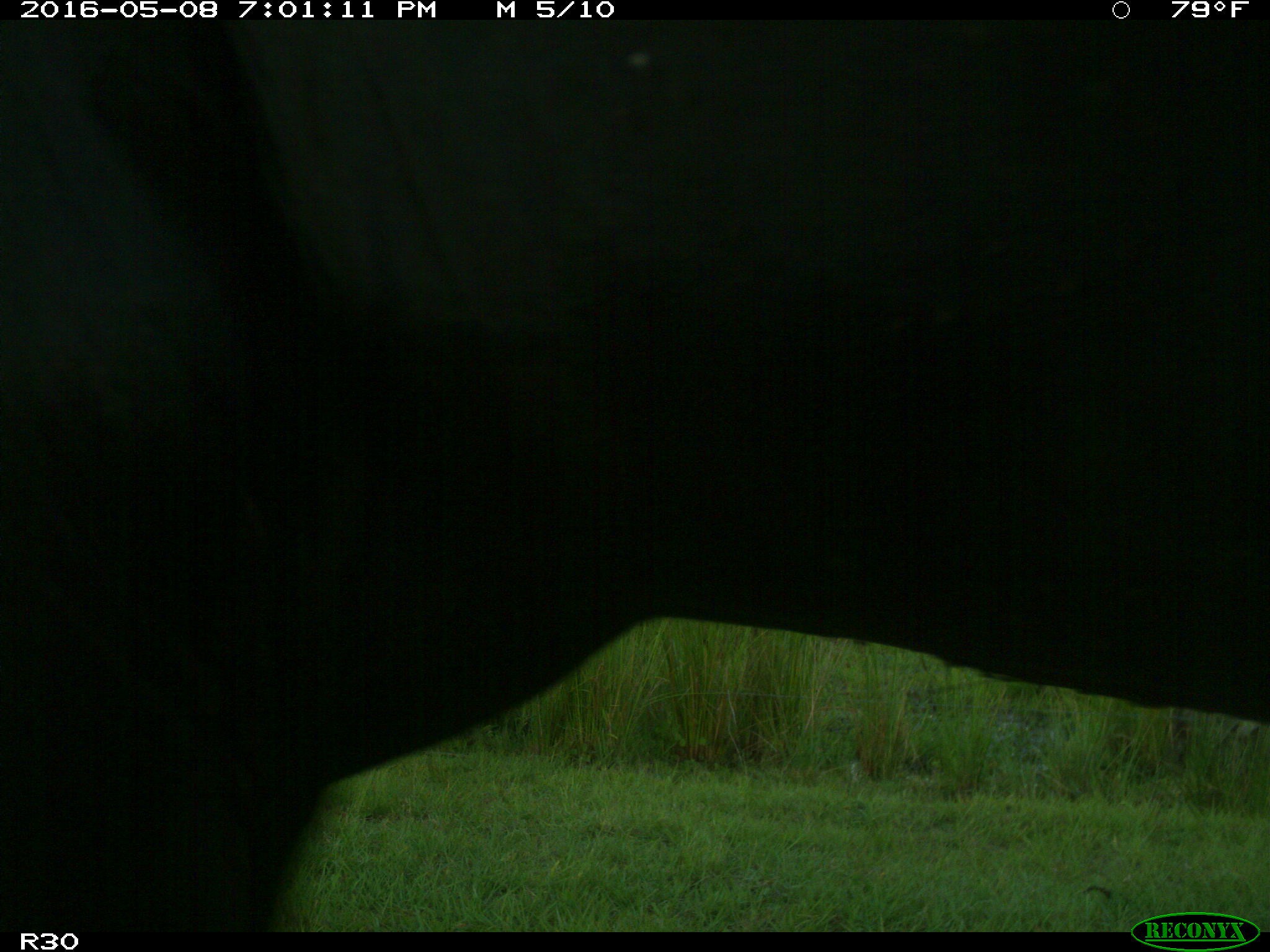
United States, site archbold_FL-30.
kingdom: Animalia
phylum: Chordata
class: Mammalia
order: Artiodactyla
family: Bovidae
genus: Bos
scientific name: Bos taurus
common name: domestic cow